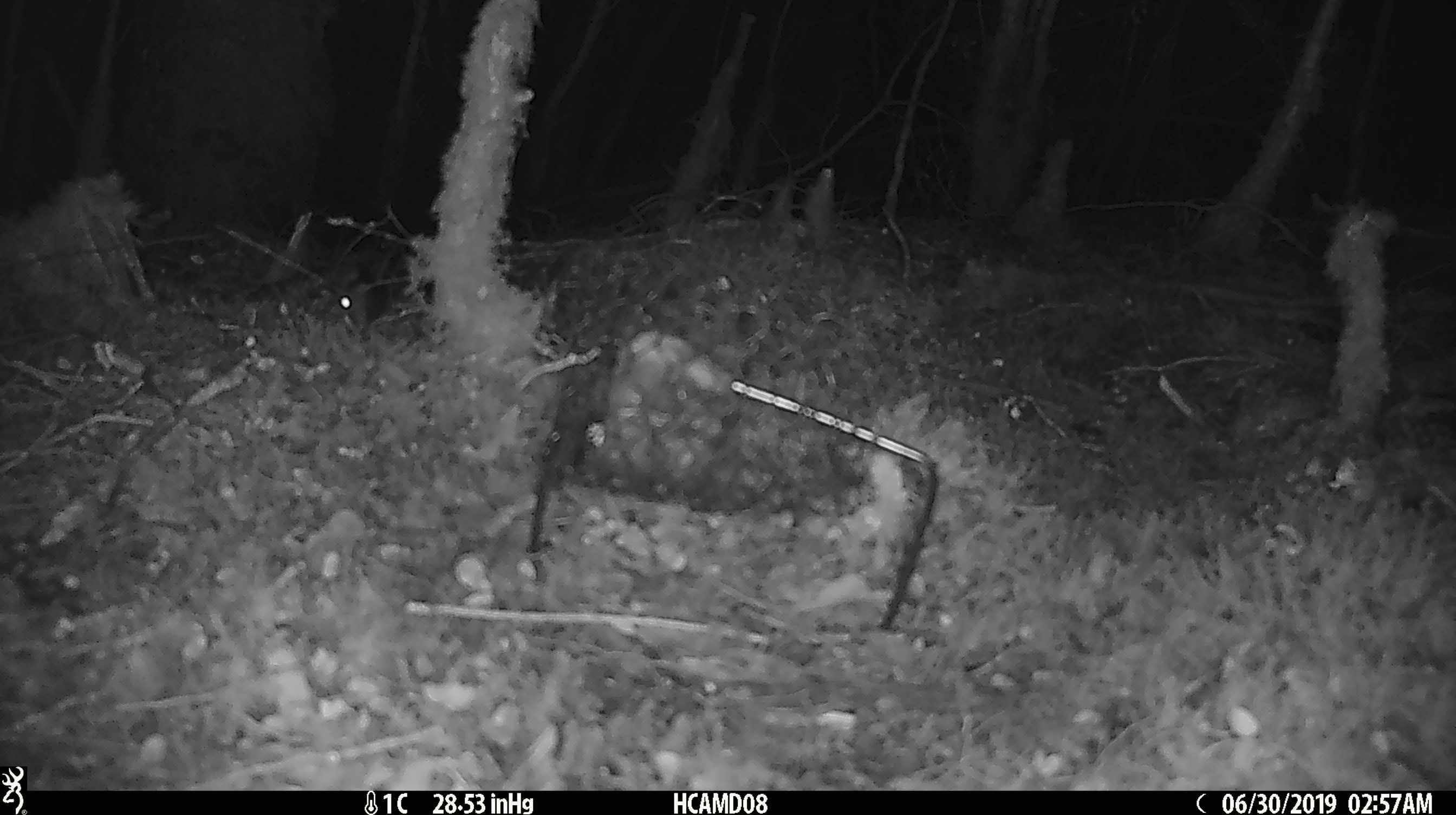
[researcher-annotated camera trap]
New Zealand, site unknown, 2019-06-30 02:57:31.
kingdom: Animalia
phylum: Chordata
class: Mammalia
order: Rodentia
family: Muridae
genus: Mus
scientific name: Mus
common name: mouse